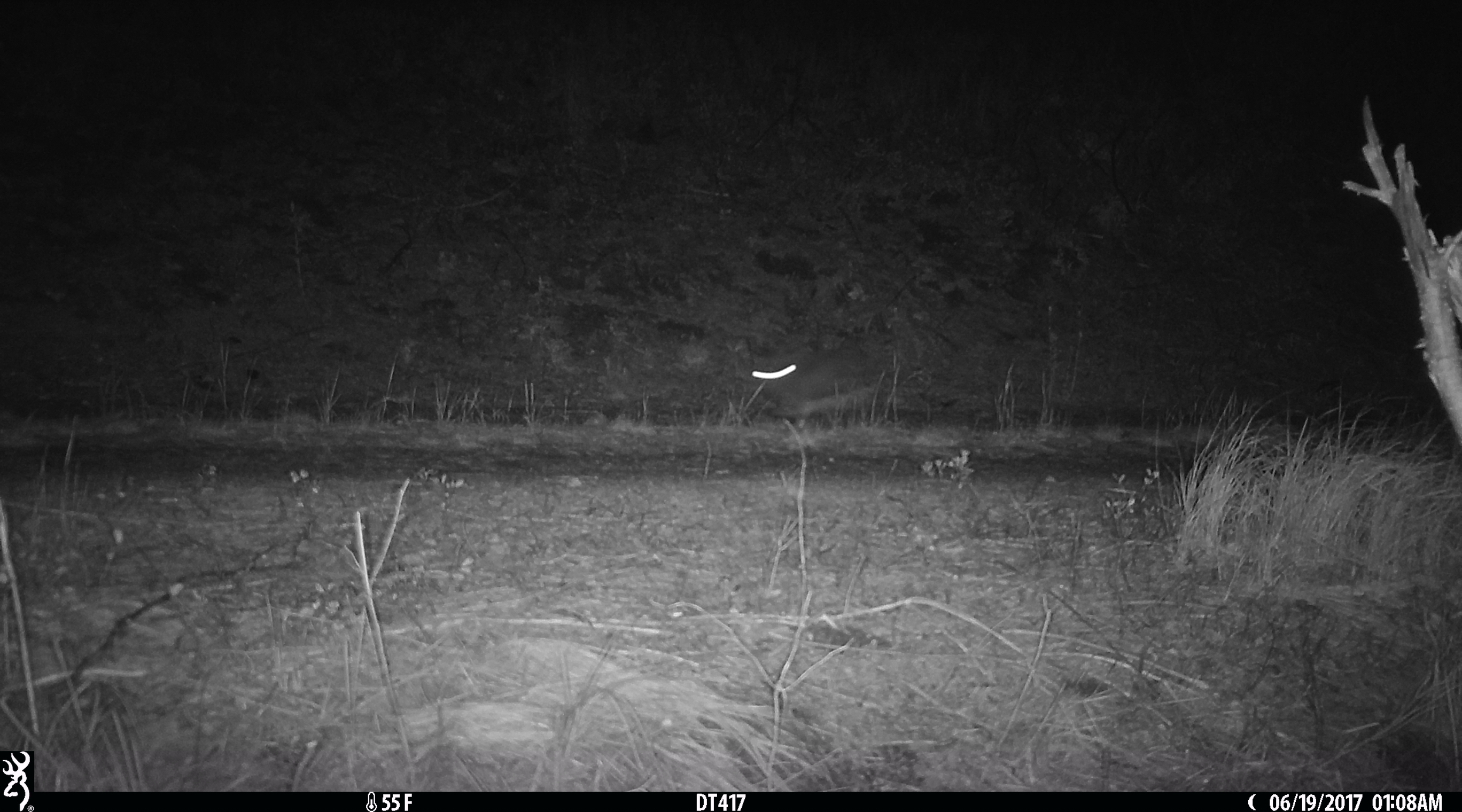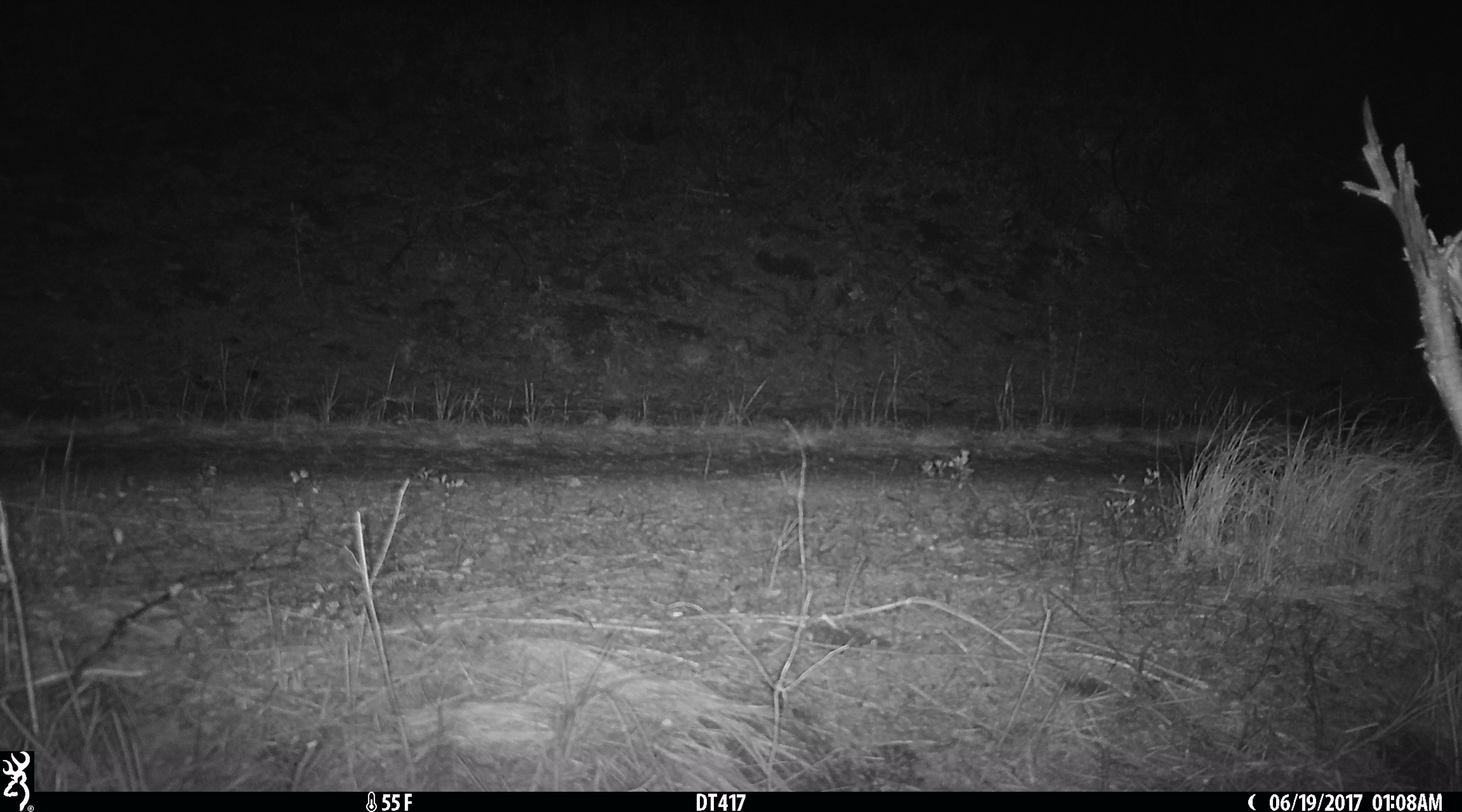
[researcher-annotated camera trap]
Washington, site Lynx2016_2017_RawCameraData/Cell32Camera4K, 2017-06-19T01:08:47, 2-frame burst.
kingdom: Animalia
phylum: Chordata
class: Mammalia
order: Lagomorpha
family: Leporidae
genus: Lepus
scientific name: Lepus americanus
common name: snowshoe hare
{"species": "Lepus americanus (snowshoe hare)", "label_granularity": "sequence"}